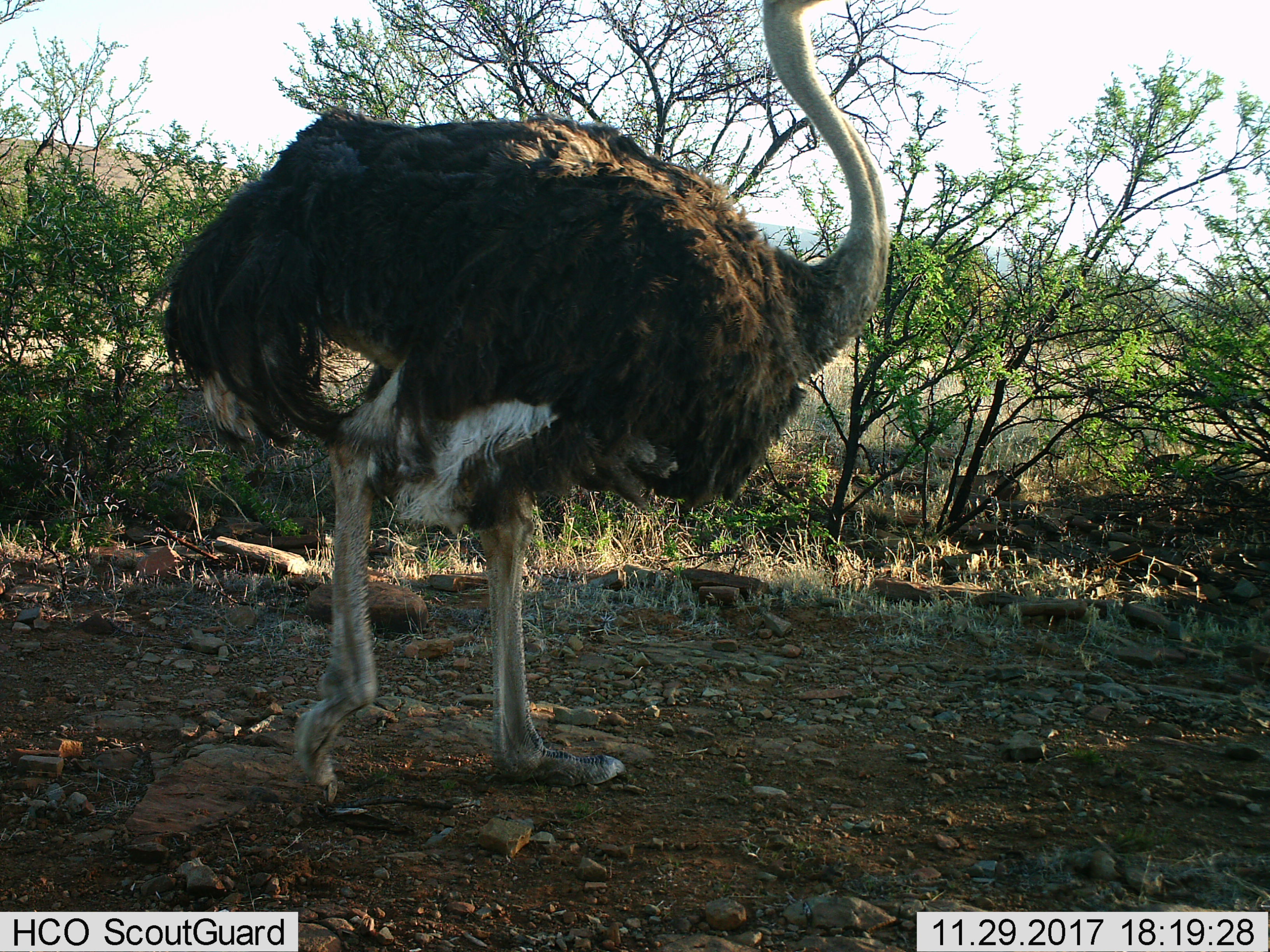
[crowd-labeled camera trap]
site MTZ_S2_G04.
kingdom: Animalia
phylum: Chordata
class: Aves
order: Struthioniformes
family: Struthionidae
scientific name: Struthionidae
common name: ostrich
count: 1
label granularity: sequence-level